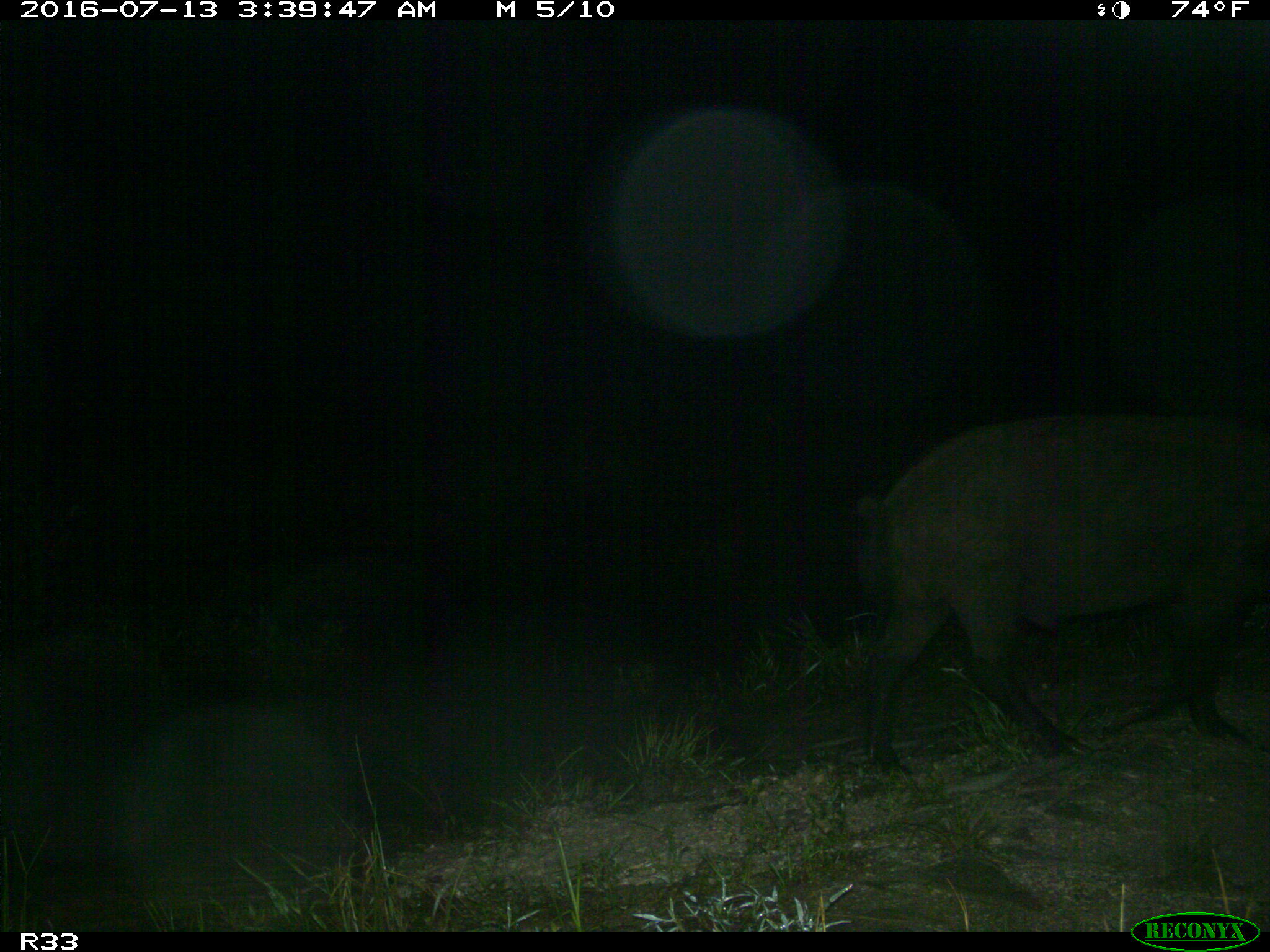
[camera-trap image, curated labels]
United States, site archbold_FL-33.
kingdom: Animalia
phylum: Chordata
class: Mammalia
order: Artiodactyla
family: Suidae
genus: Sus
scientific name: Sus scrofa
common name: wild boar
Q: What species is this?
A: Sus scrofa (wild boar).